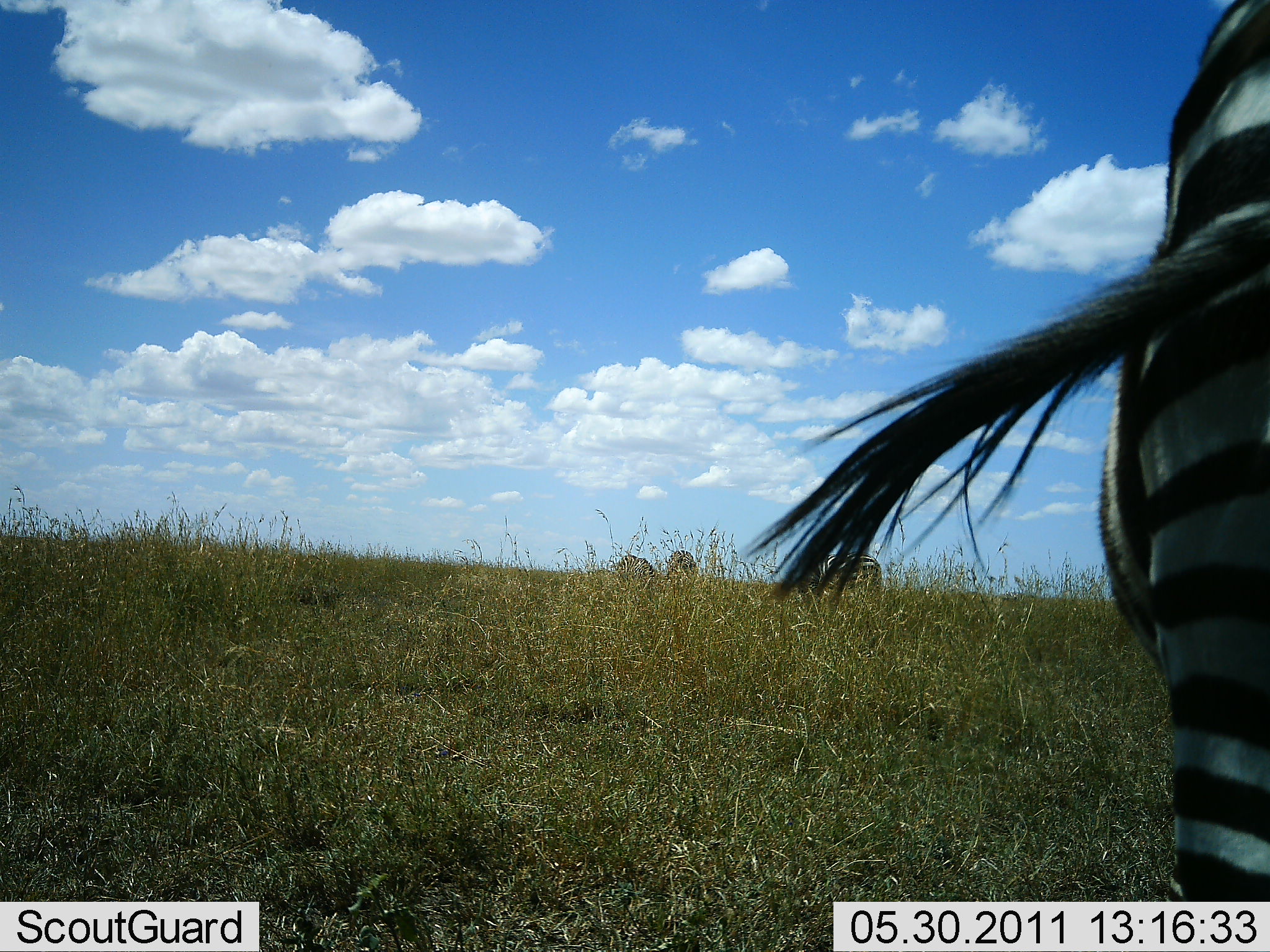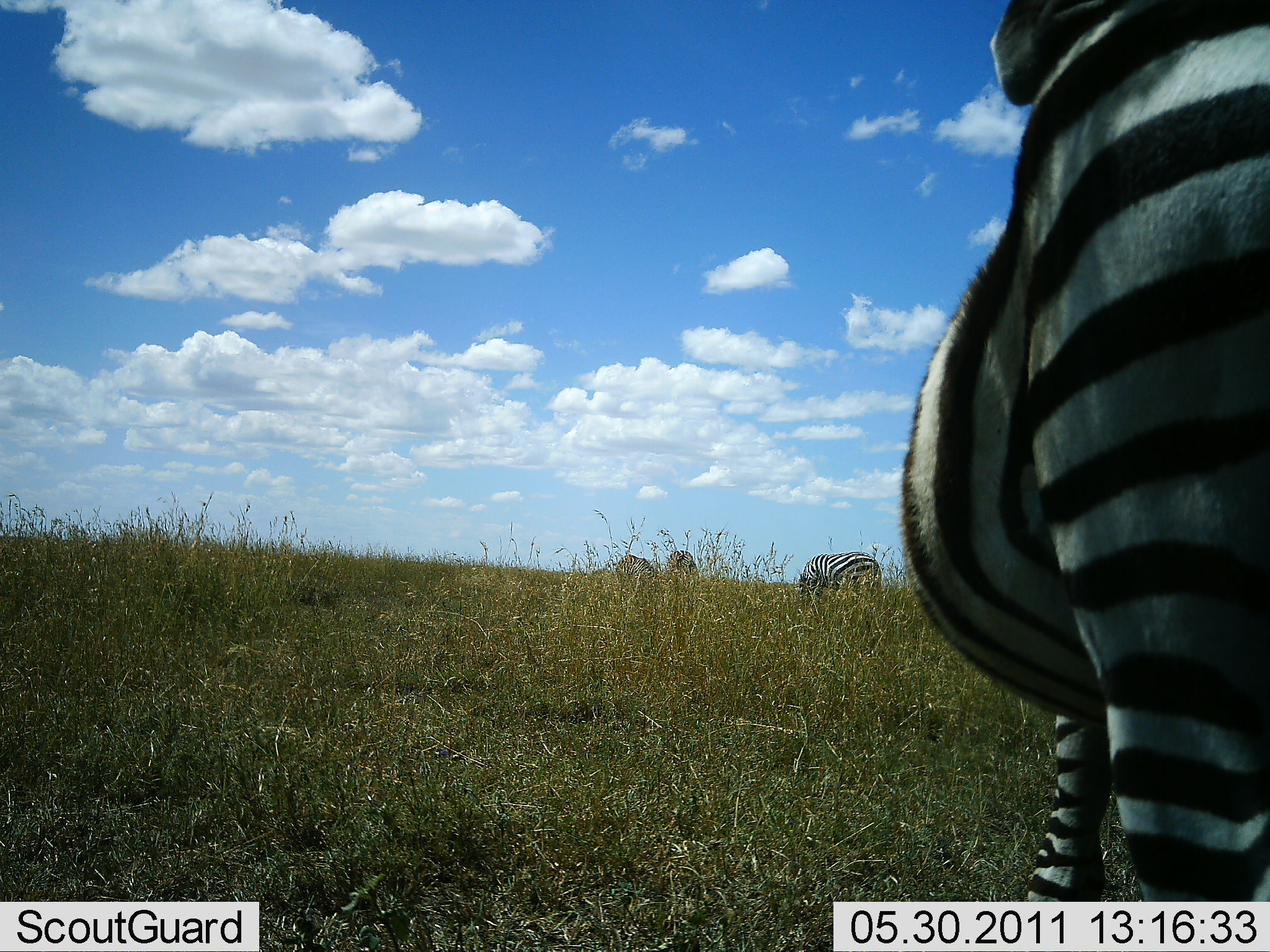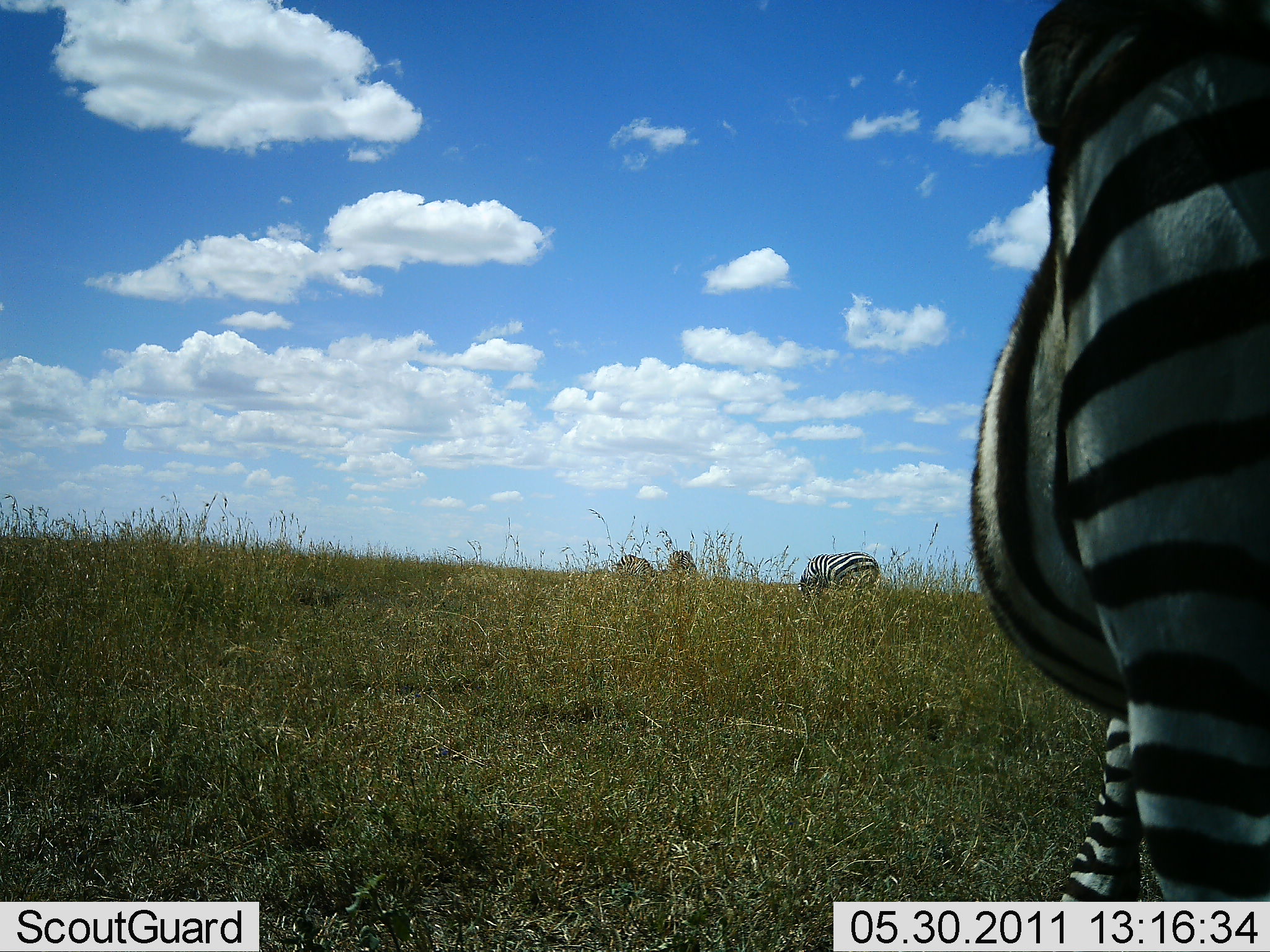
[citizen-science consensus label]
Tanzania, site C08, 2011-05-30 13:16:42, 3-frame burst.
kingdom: Animalia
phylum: Chordata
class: Mammalia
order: Perissodactyla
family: Equidae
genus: Equus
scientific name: Equus quagga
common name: plains zebra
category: zebra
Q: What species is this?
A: Zebra (plains zebra) (Equus quagga).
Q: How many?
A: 4.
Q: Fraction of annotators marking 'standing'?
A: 85%.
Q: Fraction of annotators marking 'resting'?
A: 0%.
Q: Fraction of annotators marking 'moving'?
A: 15%.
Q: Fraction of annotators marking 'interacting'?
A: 8%.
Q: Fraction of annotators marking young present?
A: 0%.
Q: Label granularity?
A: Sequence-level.